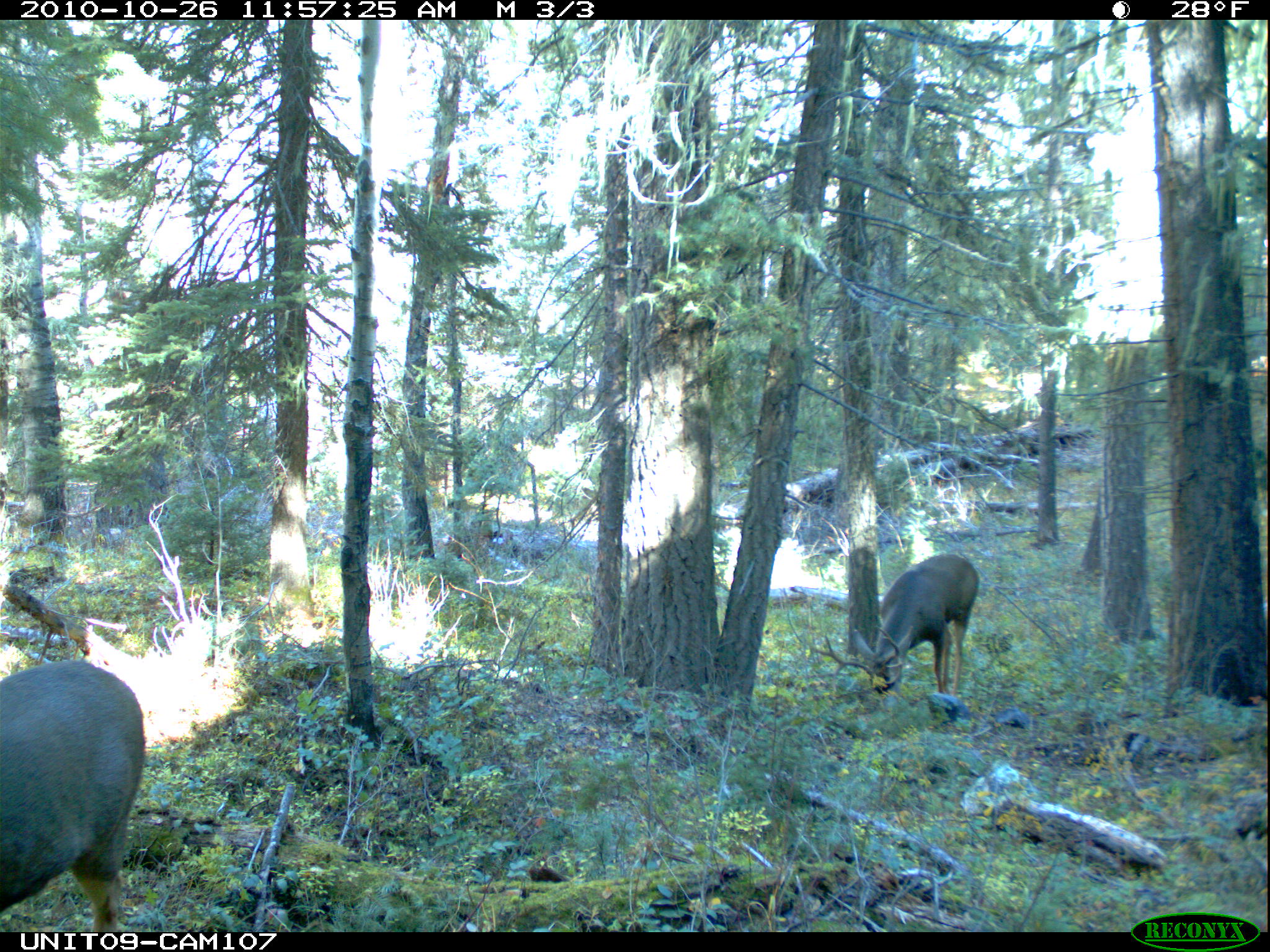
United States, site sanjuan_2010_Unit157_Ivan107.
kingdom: Animalia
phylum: Chordata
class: Mammalia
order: Artiodactyla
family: Cervidae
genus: Odocoileus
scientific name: Odocoileus hemionus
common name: mule deer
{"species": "Odocoileus hemionus (mule deer)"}